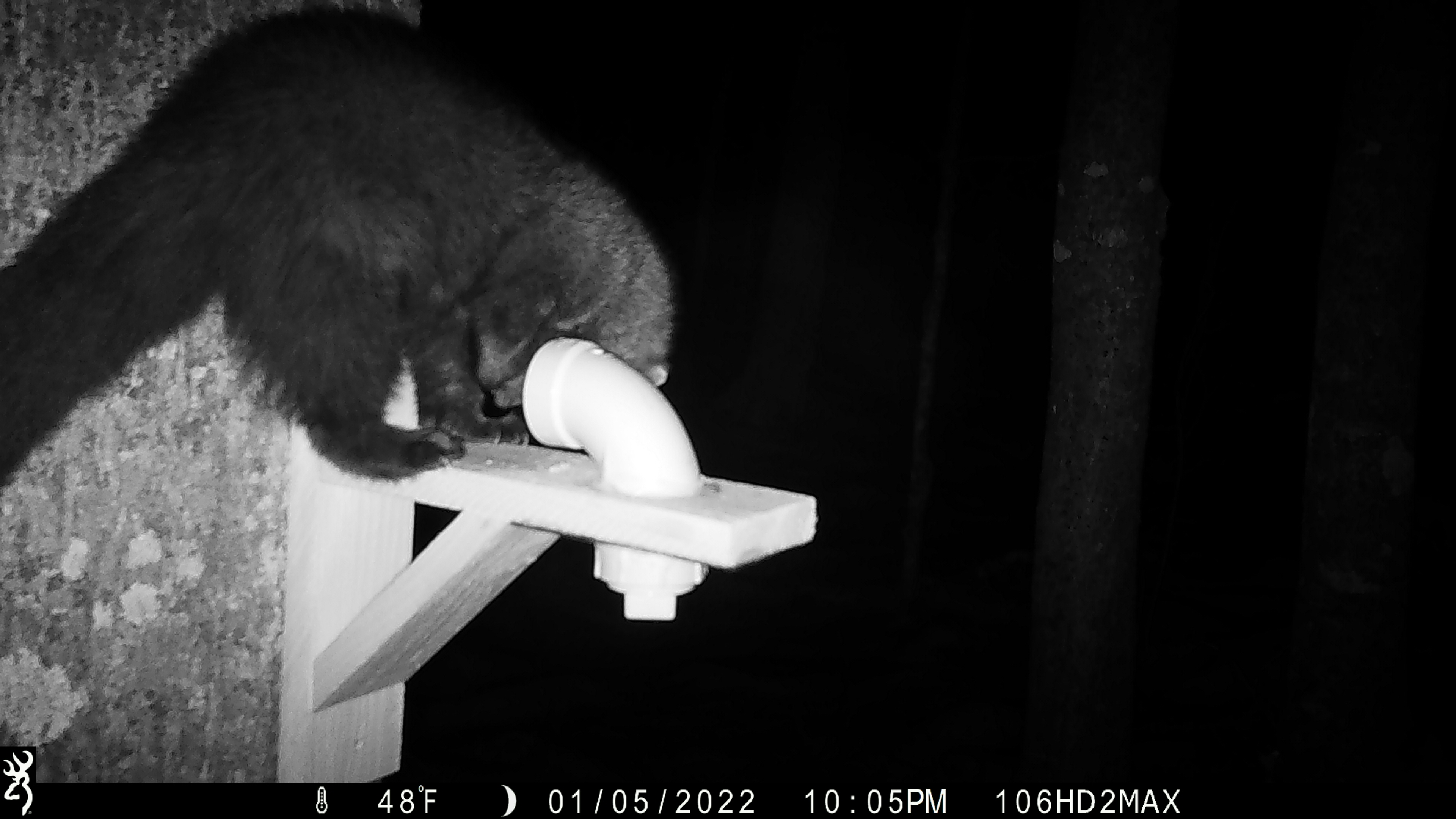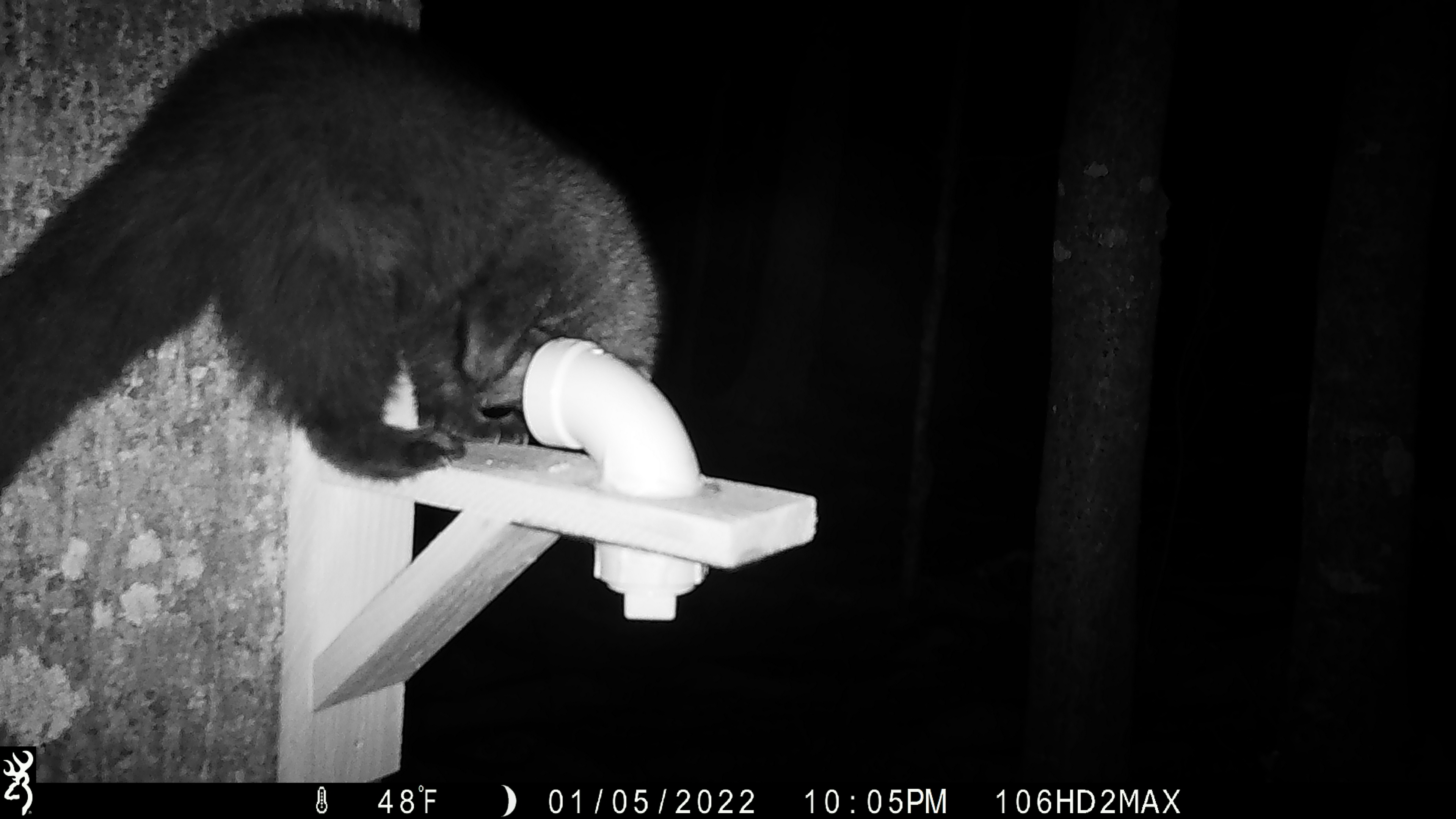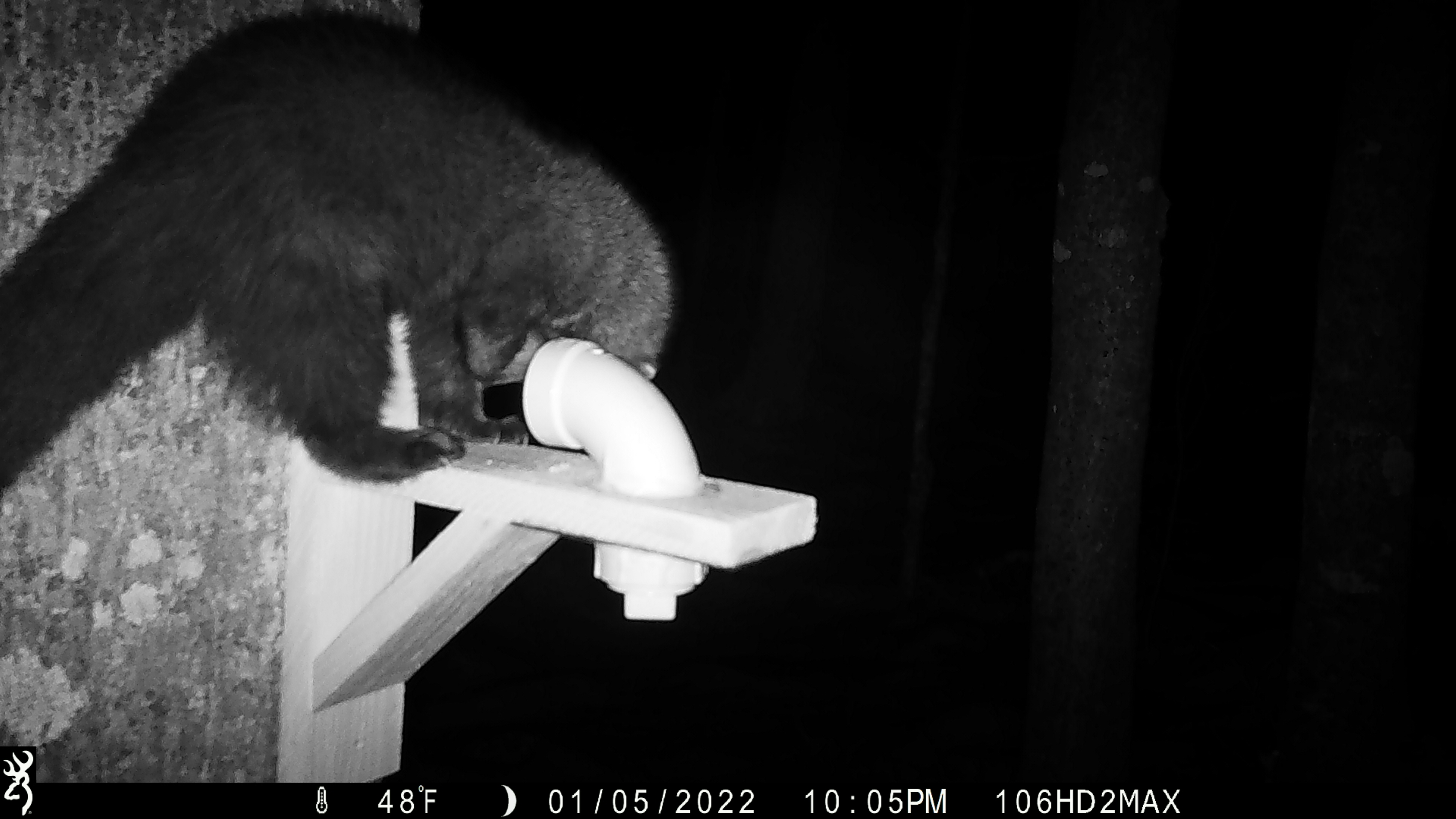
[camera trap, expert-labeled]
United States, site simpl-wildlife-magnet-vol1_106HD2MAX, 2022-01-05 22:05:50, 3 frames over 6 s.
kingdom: Animalia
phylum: Chordata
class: Mammalia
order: Carnivora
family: Mustelidae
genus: Pekania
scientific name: Pekania pennanti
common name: fisher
Fisher (Pekania pennanti).